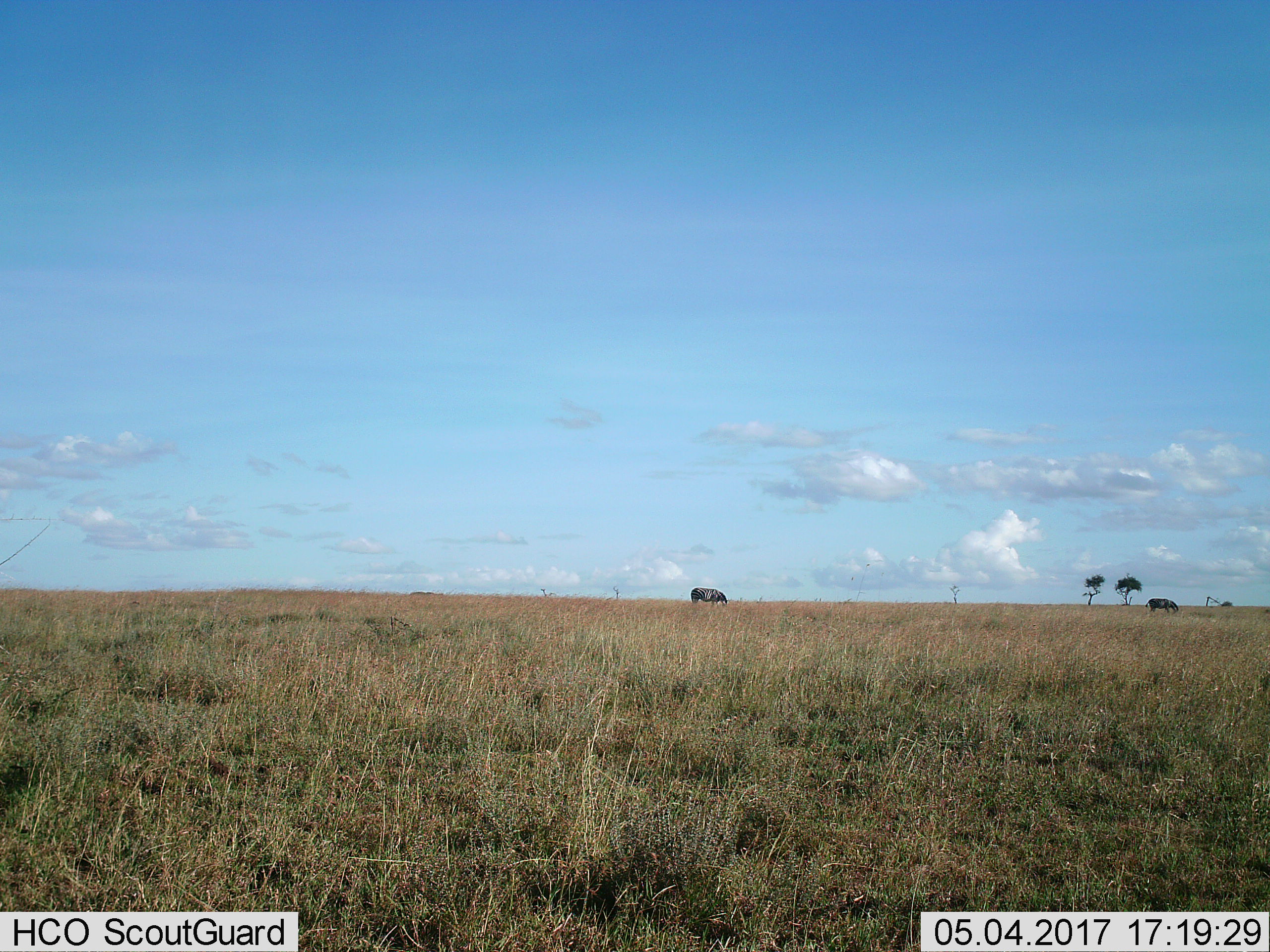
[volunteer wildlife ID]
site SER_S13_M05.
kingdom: Animalia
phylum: Chordata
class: Mammalia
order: Perissodactyla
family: Equidae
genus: Equus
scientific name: Equus quagga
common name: plains zebra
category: zebraplains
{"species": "zebraplains (plains zebra) (Equus quagga)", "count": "2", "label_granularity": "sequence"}